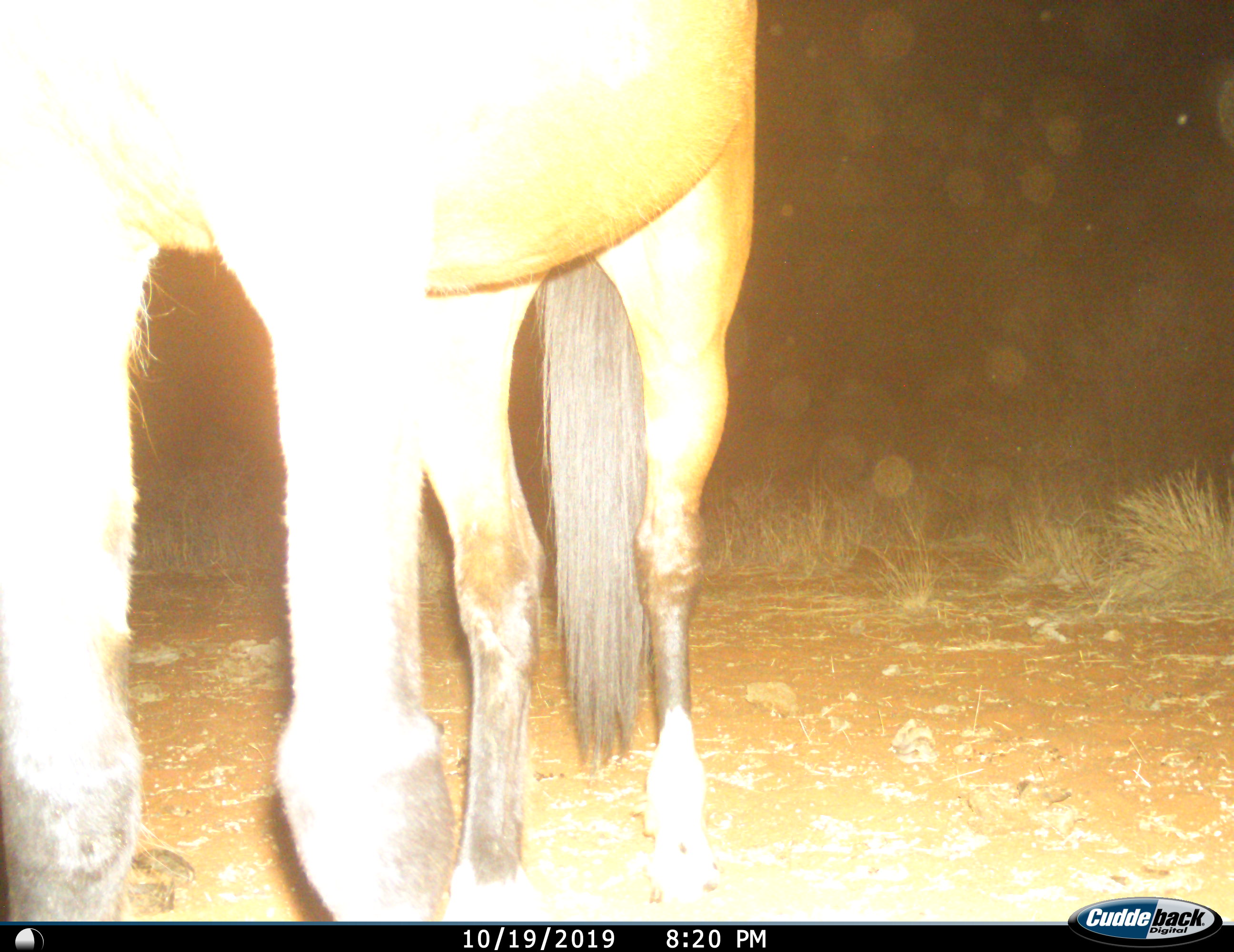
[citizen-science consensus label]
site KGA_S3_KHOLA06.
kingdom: Animalia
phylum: Chordata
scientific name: Vertebrata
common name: domestic animal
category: domesticanimal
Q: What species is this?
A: Domesticanimal (domestic animal) (Vertebrata).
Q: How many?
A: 1.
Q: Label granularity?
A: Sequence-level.